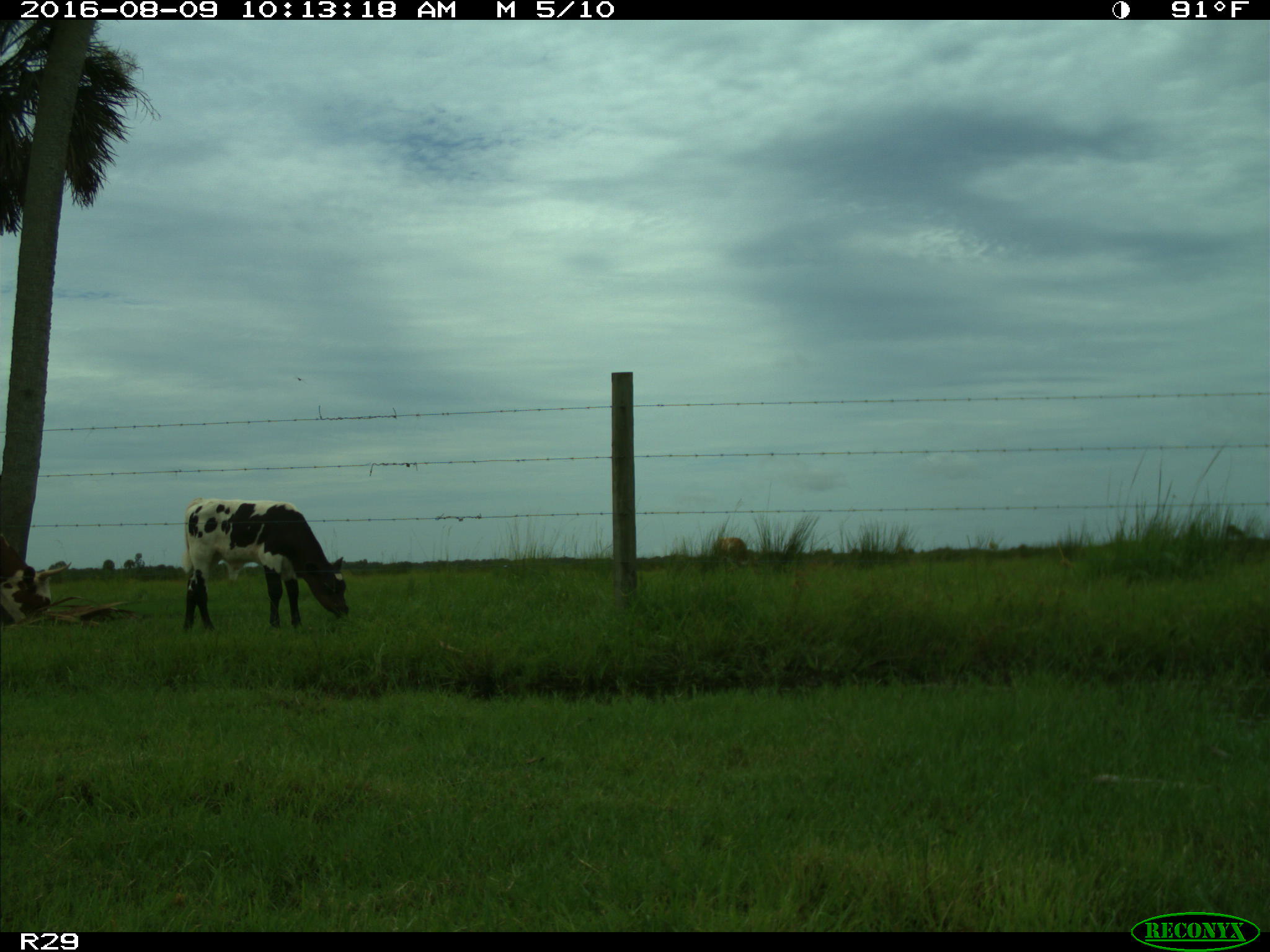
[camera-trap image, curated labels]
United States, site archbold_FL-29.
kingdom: Animalia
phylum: Chordata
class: Mammalia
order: Artiodactyla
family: Bovidae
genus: Bos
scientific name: Bos taurus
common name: domestic cow